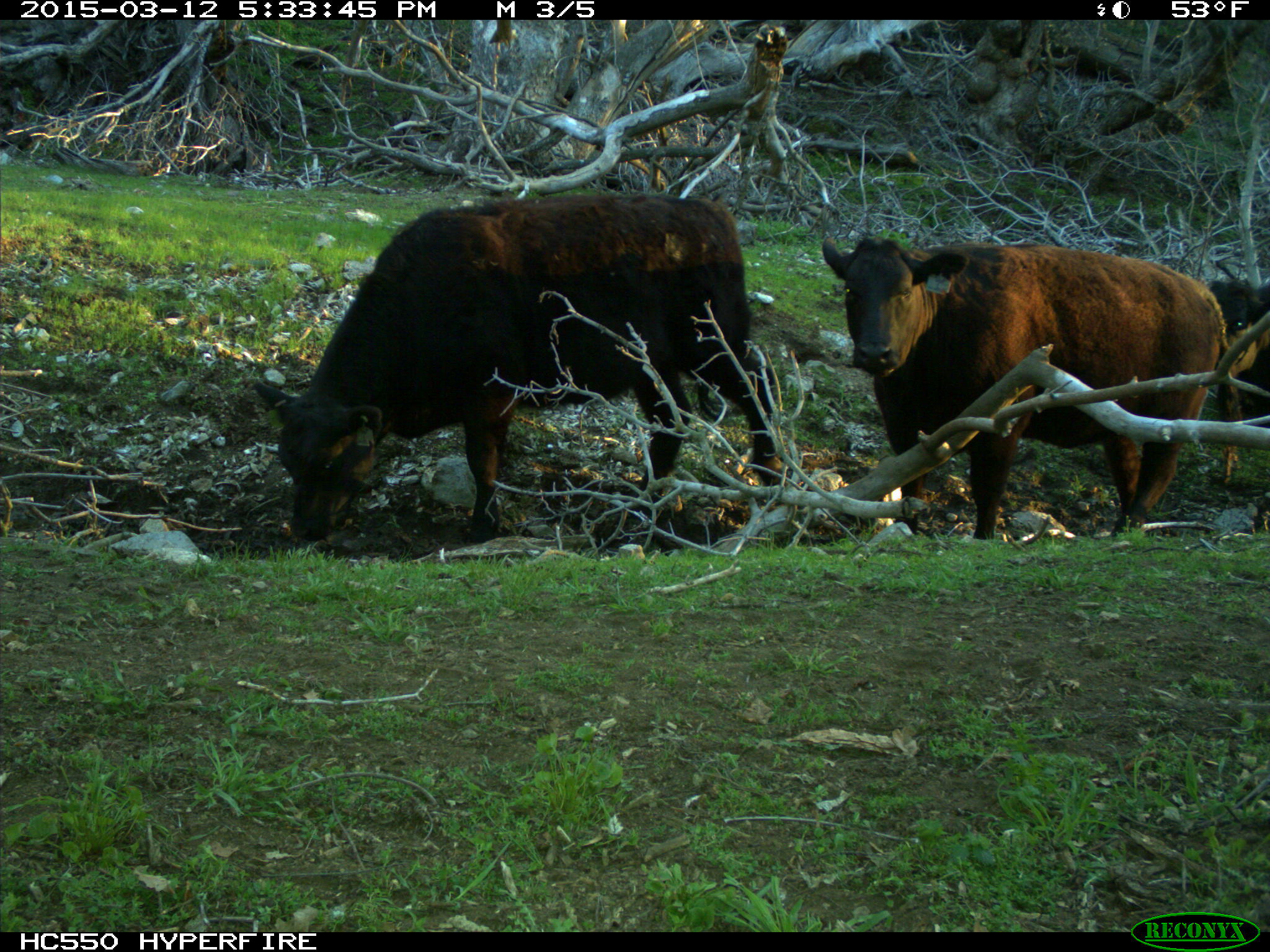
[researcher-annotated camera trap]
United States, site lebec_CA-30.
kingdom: Animalia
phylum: Chordata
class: Mammalia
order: Artiodactyla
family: Bovidae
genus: Bos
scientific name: Bos taurus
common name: domestic cow